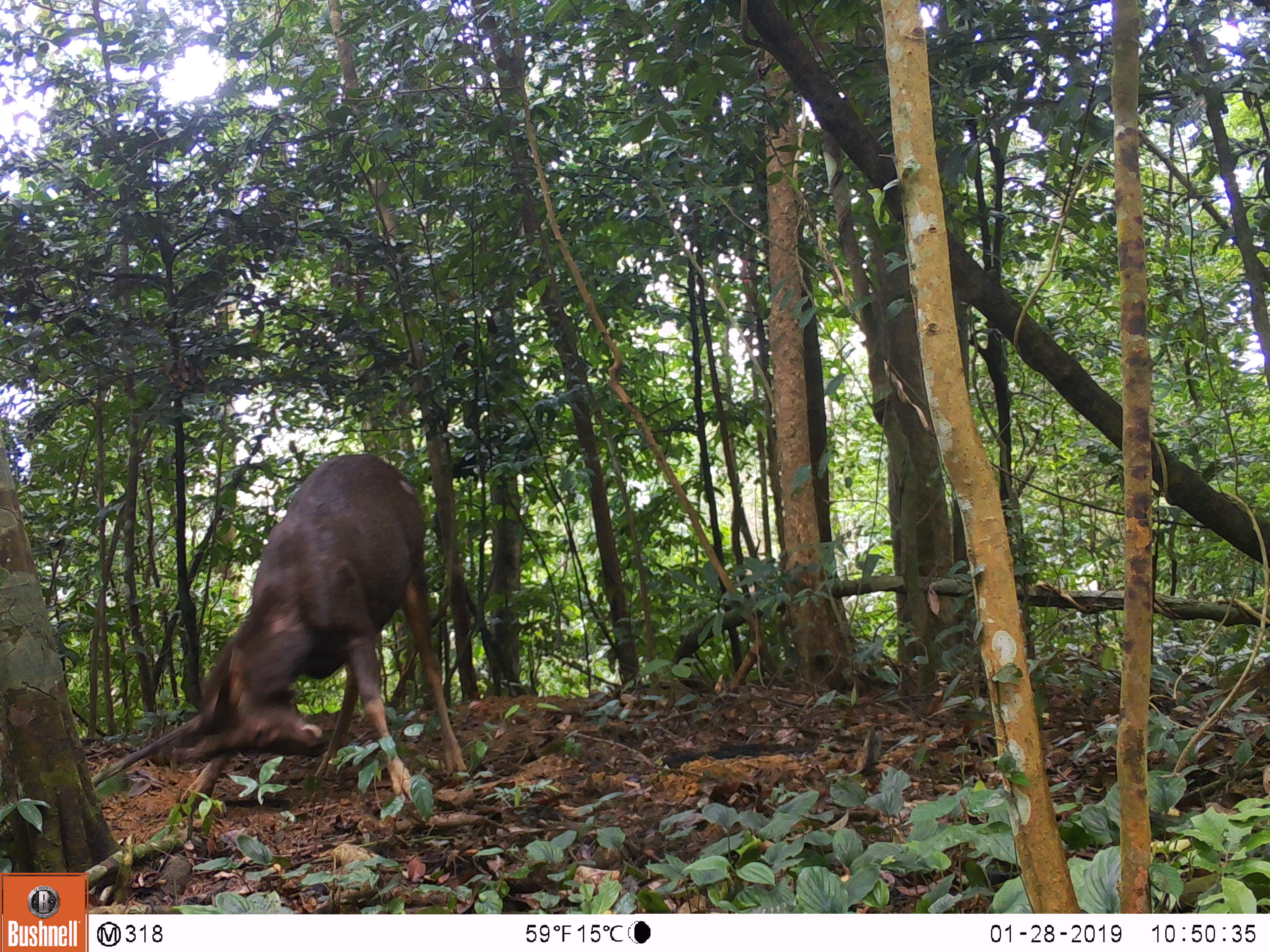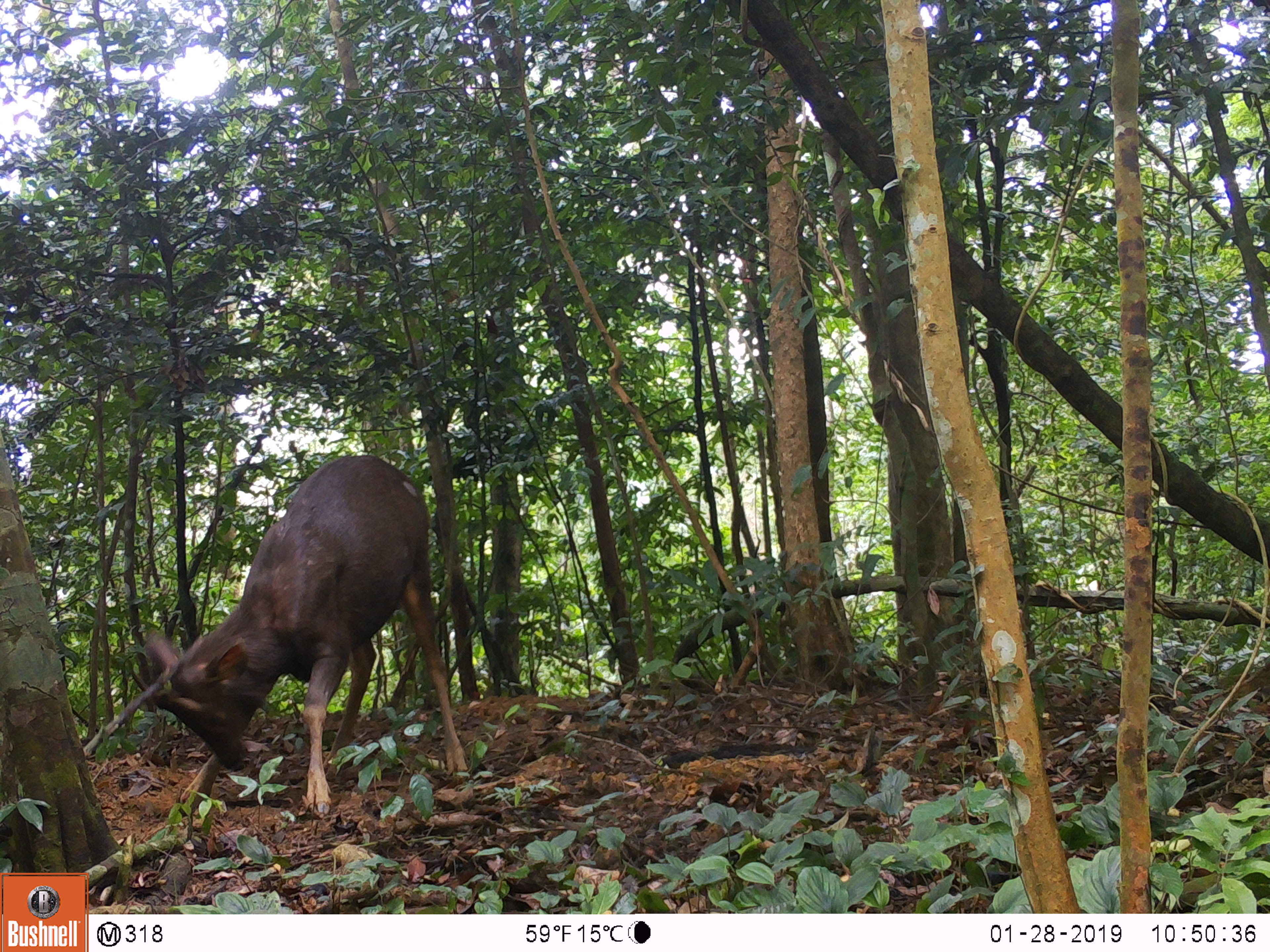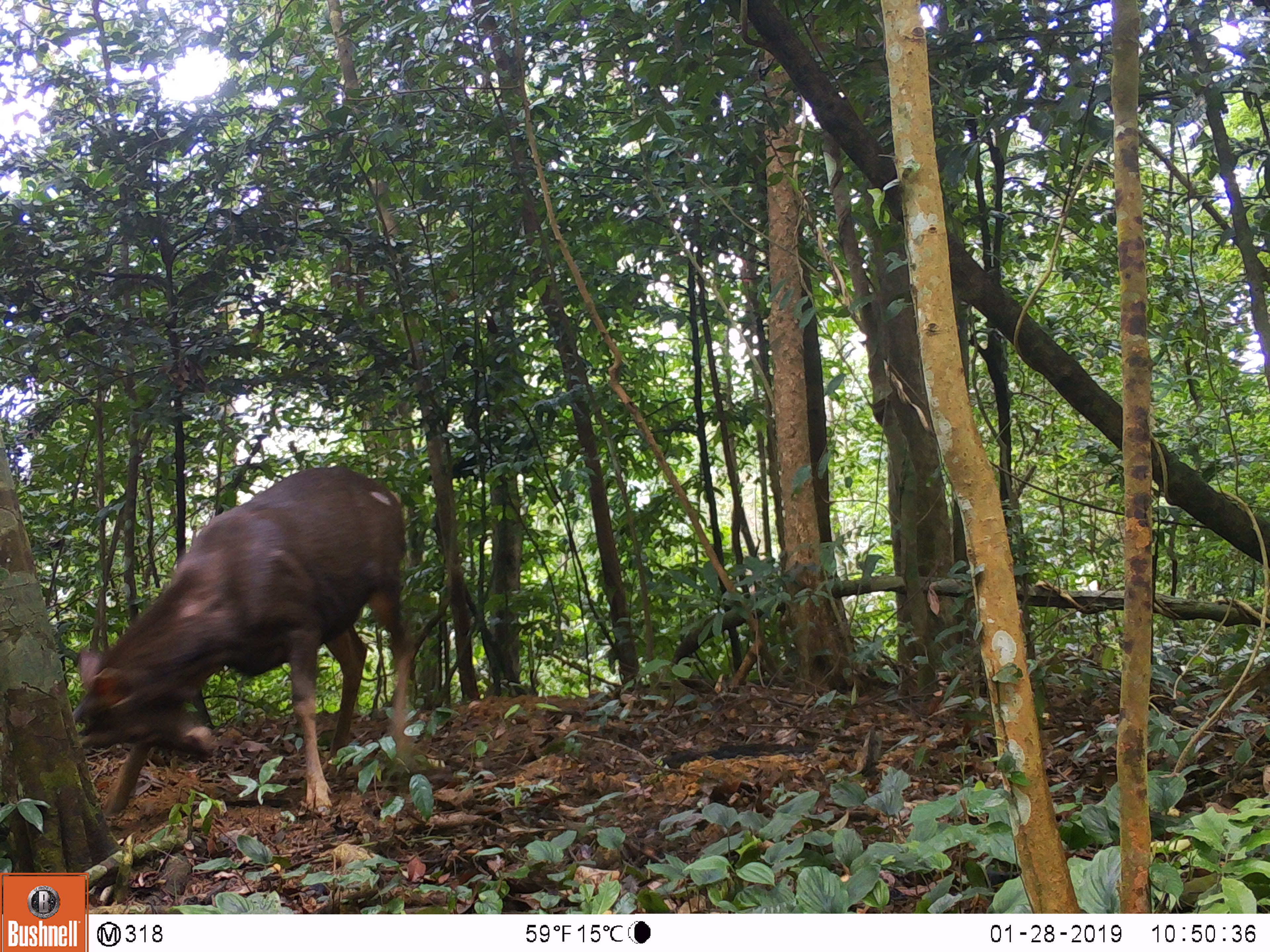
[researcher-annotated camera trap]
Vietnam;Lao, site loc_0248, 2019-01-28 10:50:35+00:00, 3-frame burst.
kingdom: Animalia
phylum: Chordata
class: Mammalia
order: Artiodactyla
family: Cervidae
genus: Rusa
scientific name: Rusa unicolor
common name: sambar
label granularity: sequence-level